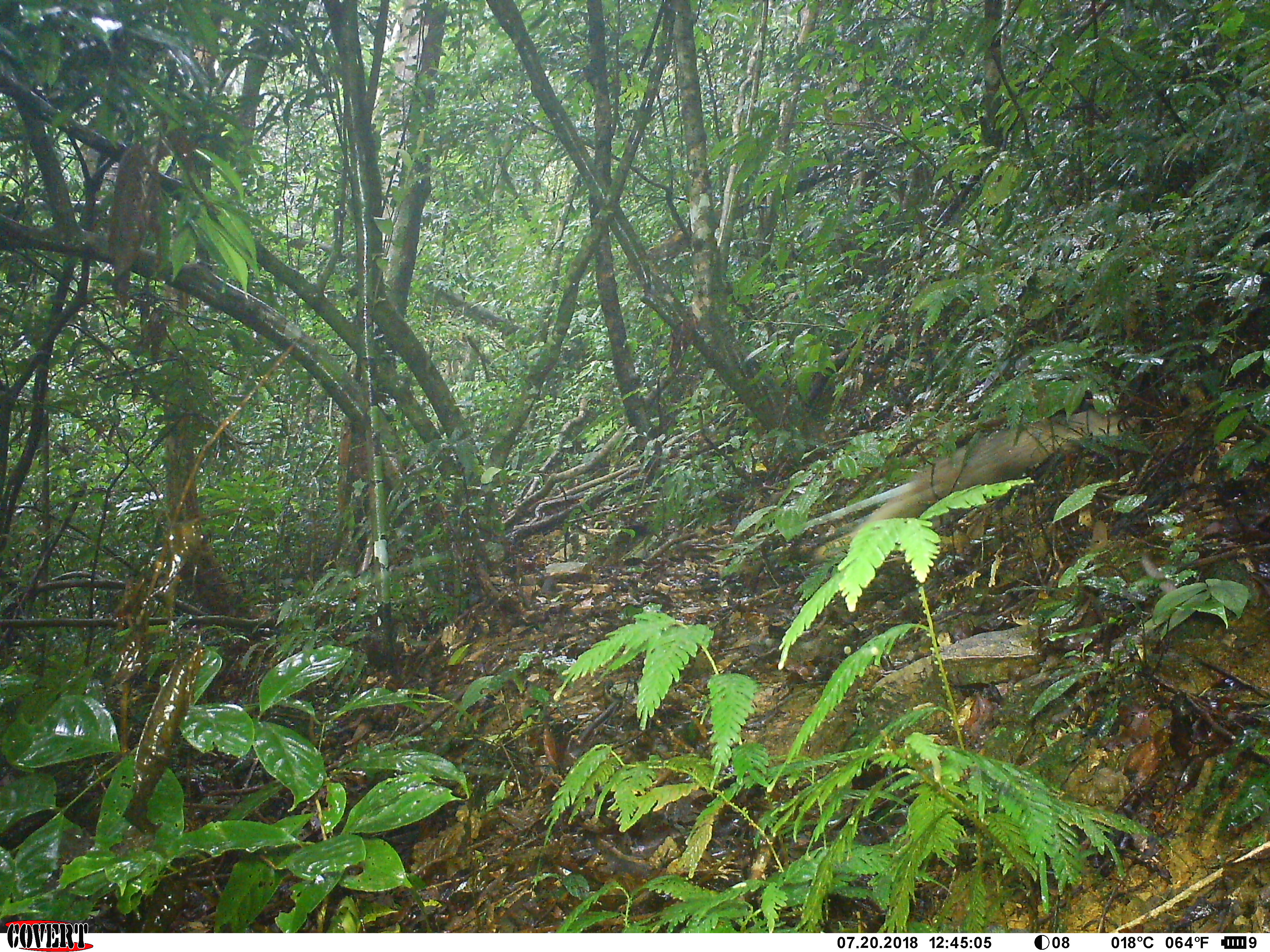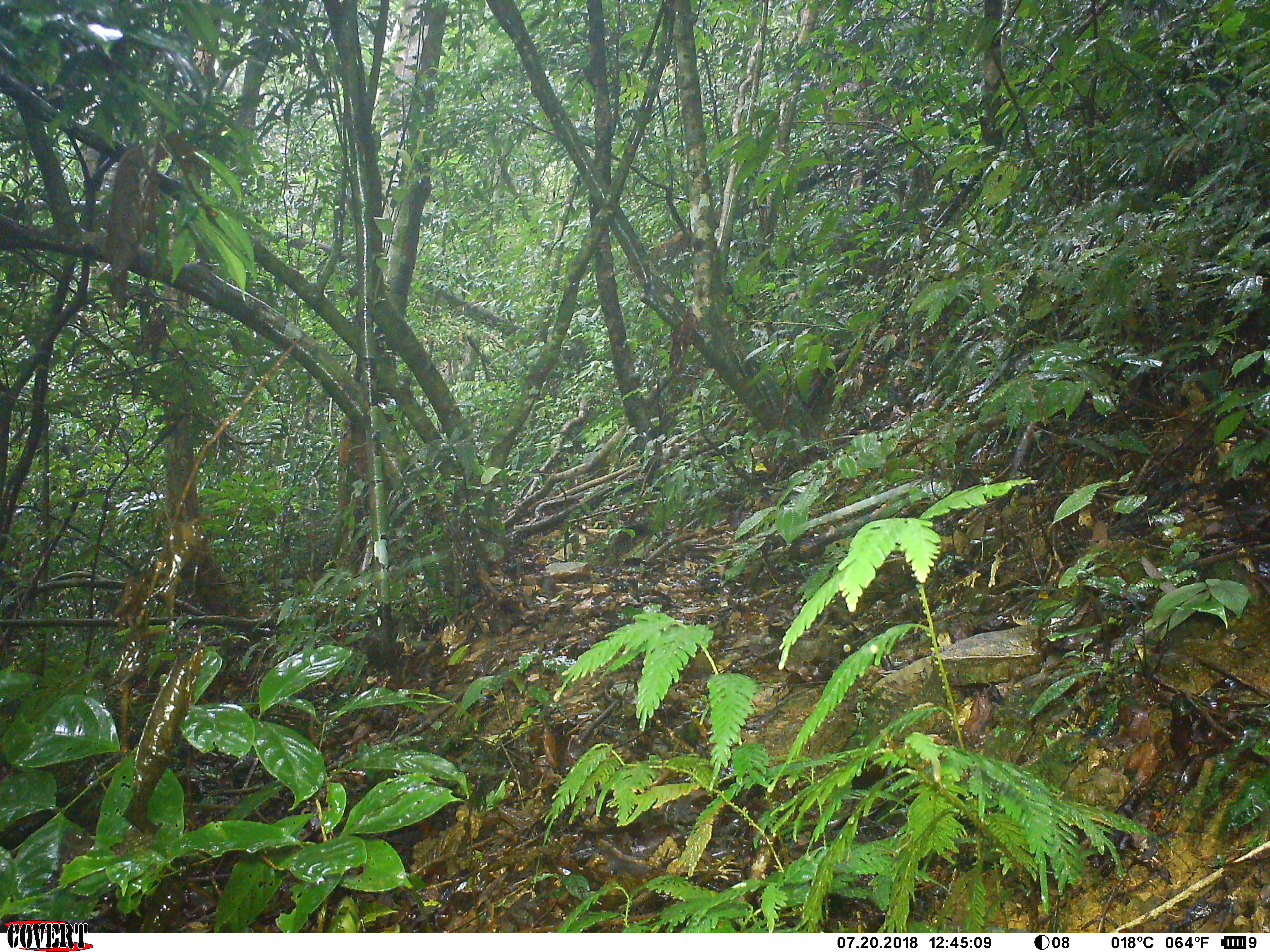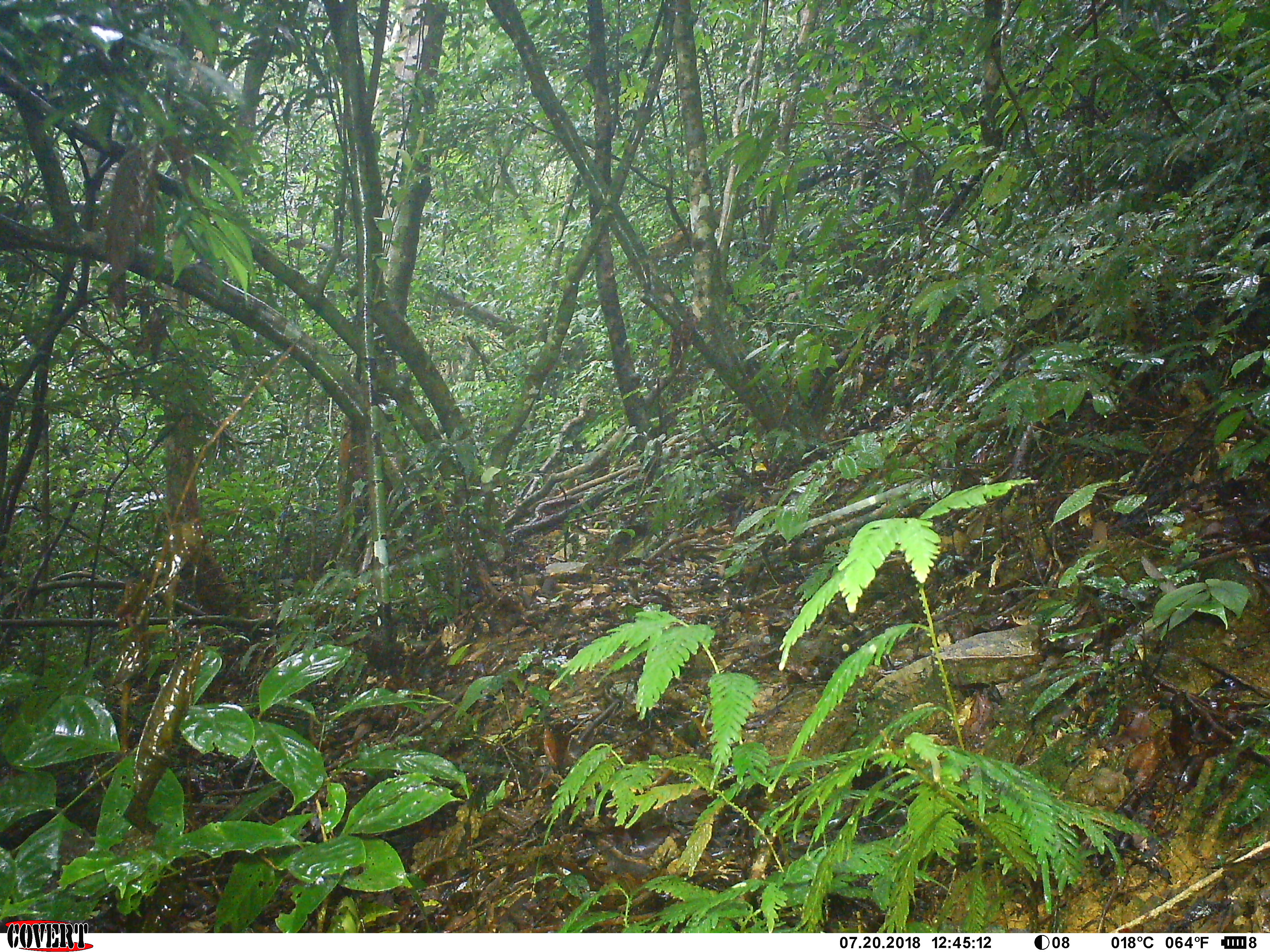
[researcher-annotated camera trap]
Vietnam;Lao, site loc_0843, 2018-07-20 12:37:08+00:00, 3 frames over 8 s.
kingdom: Animalia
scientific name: Animalia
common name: animal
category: unidentified animal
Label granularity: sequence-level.